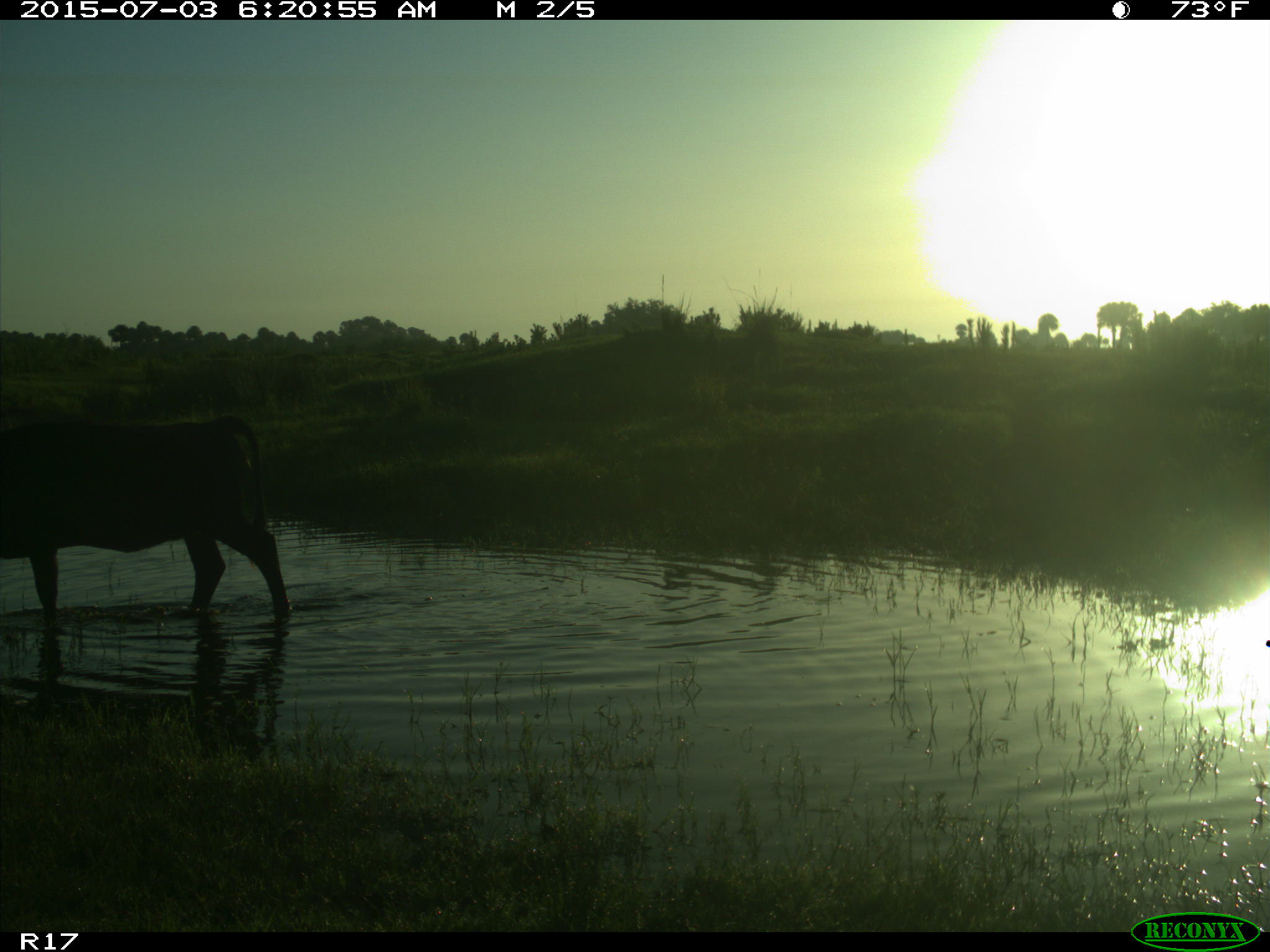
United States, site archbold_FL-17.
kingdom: Animalia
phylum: Chordata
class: Mammalia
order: Artiodactyla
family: Bovidae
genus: Bos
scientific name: Bos taurus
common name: domestic cow